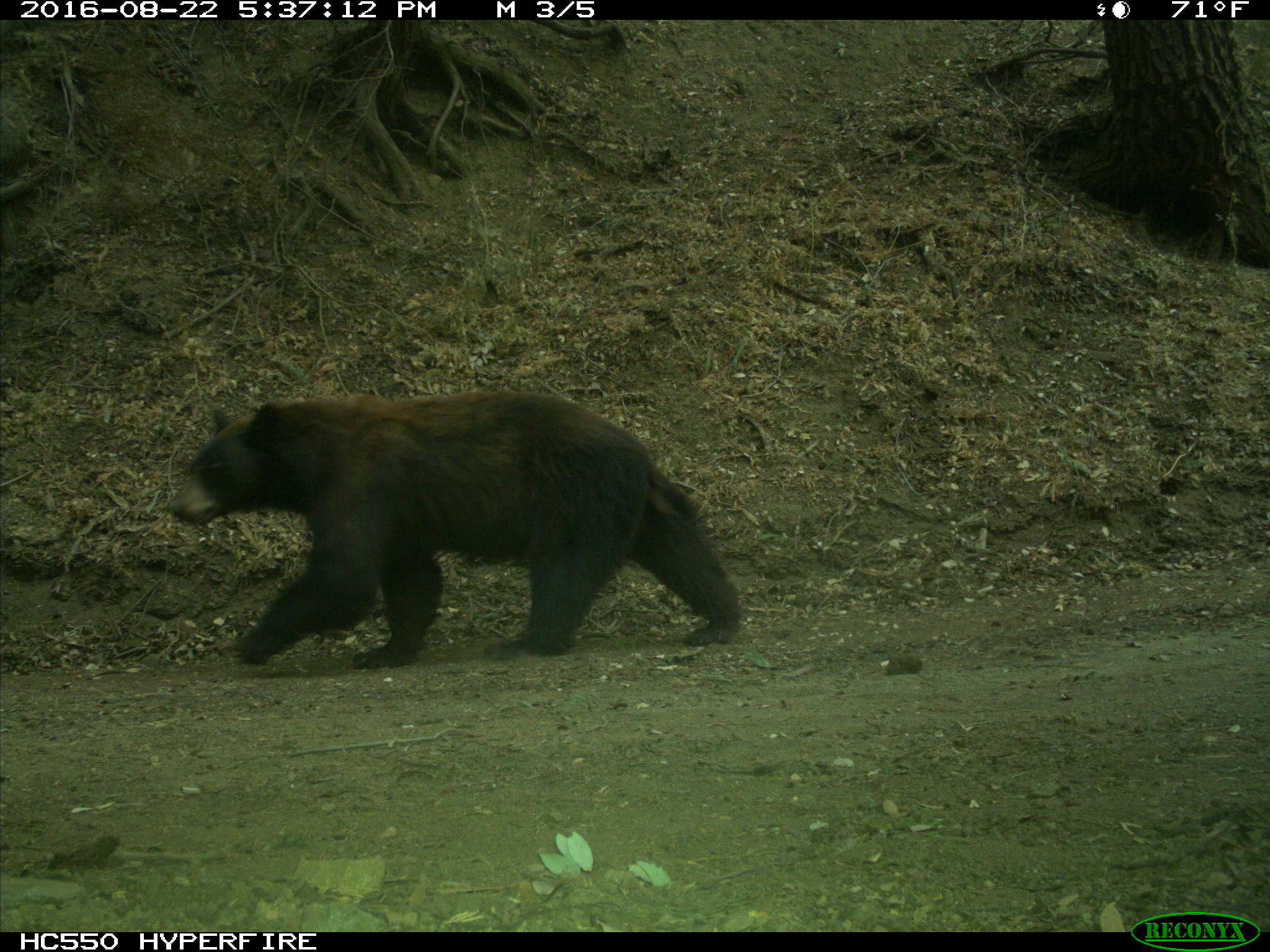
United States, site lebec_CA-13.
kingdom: Animalia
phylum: Chordata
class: Mammalia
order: Carnivora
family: Ursidae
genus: Ursus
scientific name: Ursus americanus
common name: american black bear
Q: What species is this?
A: Ursus americanus (american black bear).